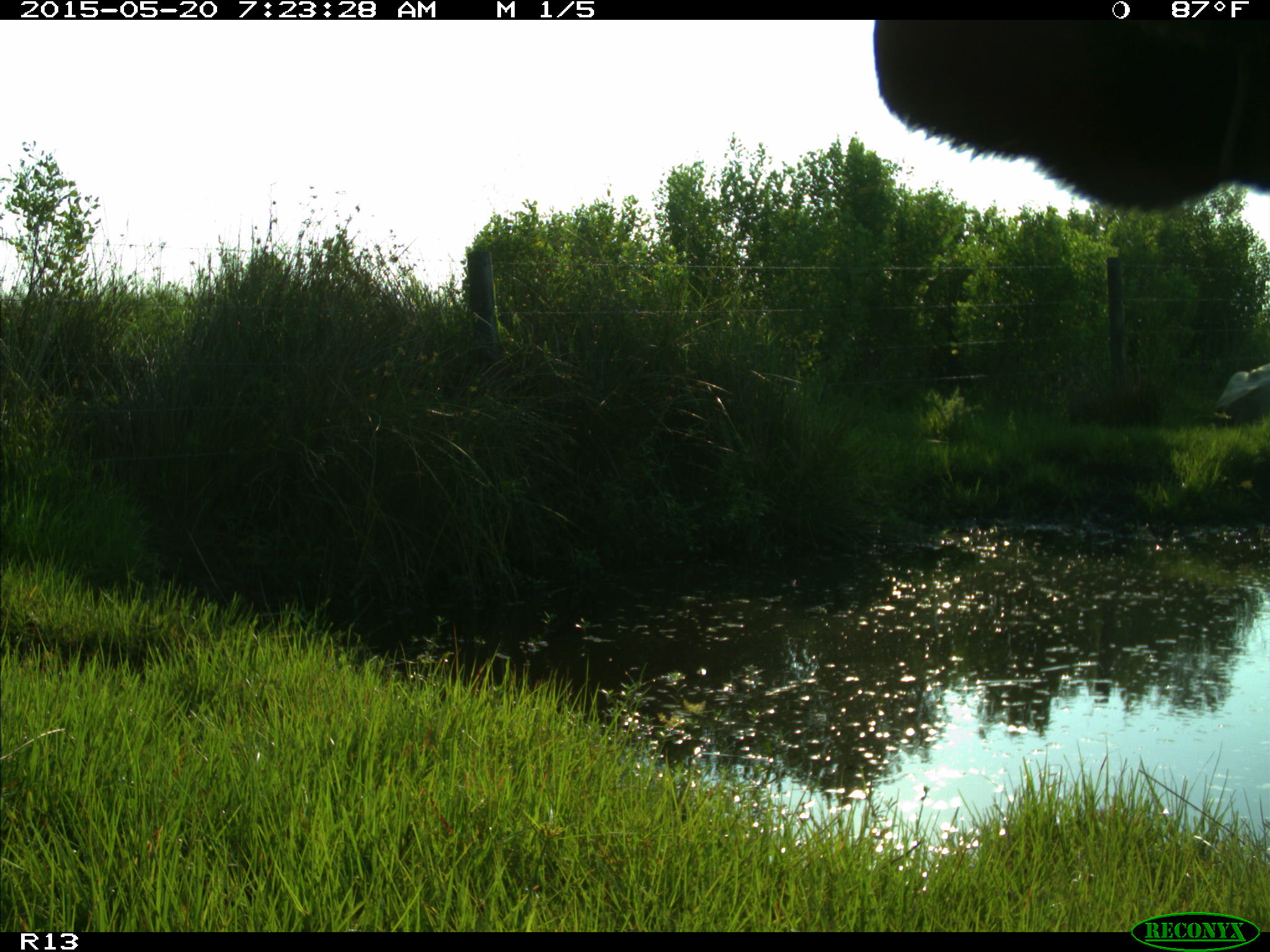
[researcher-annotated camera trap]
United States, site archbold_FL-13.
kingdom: Animalia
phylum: Chordata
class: Mammalia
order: Artiodactyla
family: Bovidae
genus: Bos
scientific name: Bos taurus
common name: domestic cow